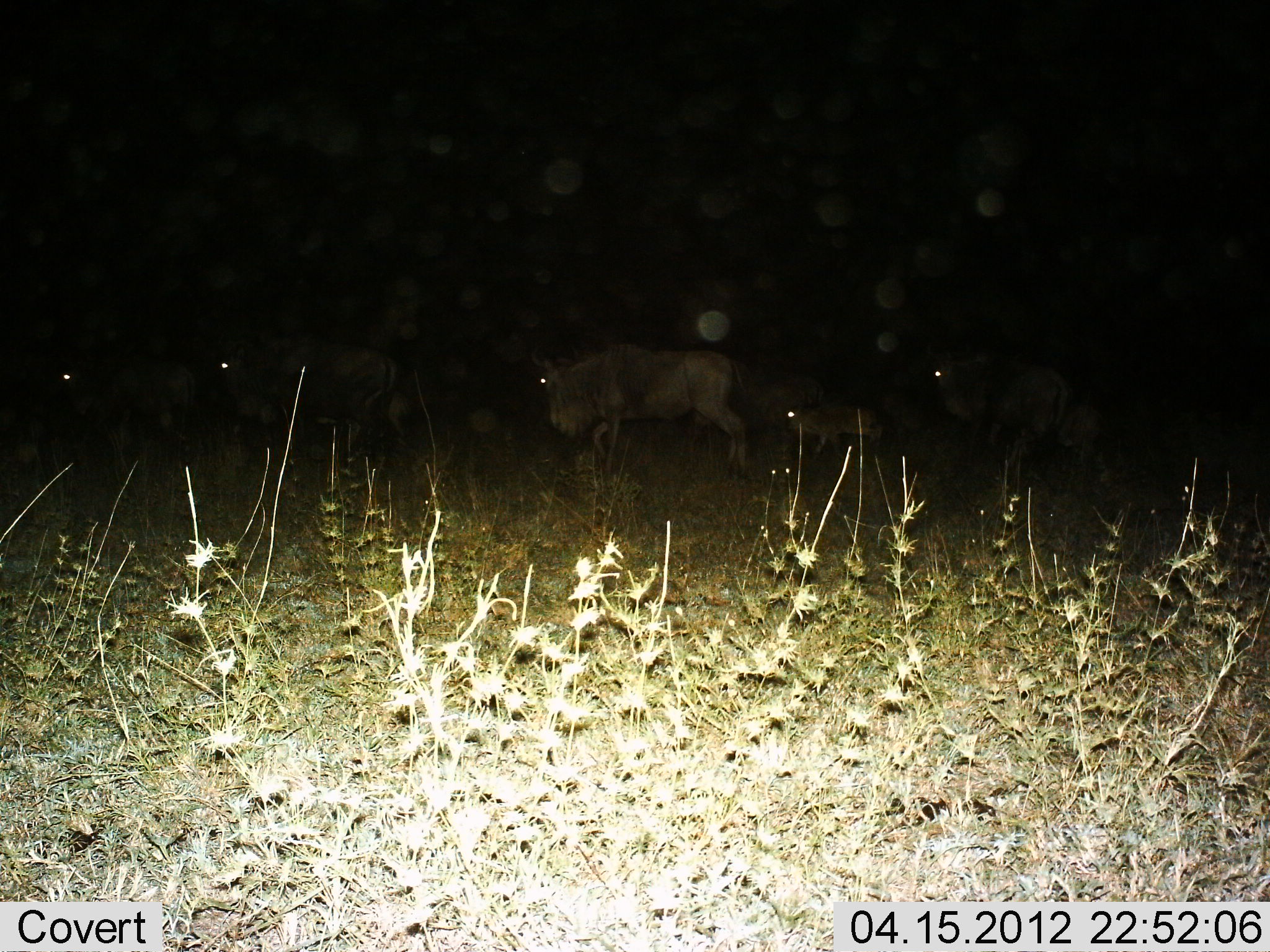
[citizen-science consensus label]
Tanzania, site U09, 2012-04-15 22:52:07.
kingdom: Animalia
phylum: Chordata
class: Mammalia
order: Artiodactyla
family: Bovidae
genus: Connochaetes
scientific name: Connochaetes taurinus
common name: blue wildebeest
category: wildebeest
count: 5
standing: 55%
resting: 5%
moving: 45%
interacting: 0%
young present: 41%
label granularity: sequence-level